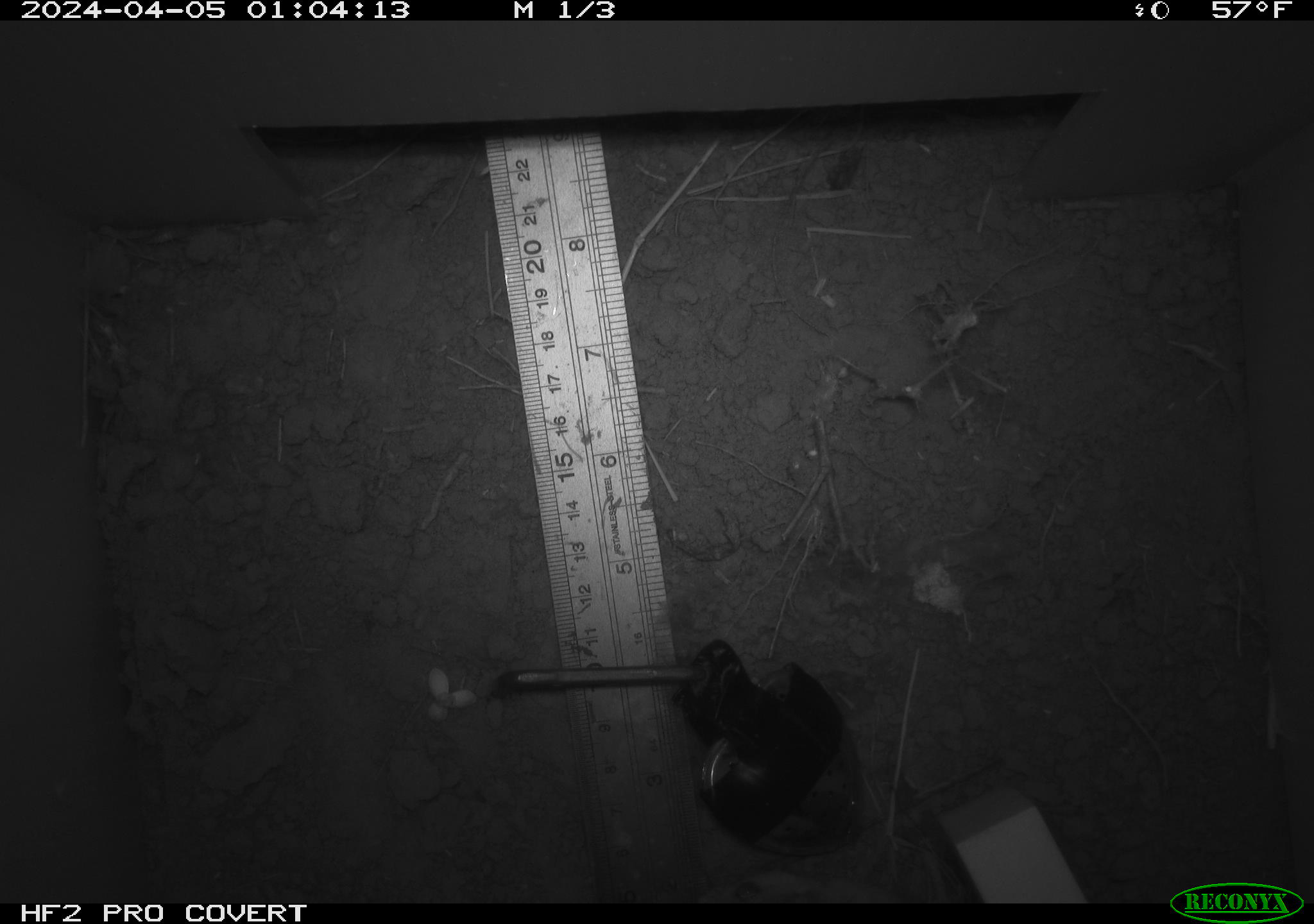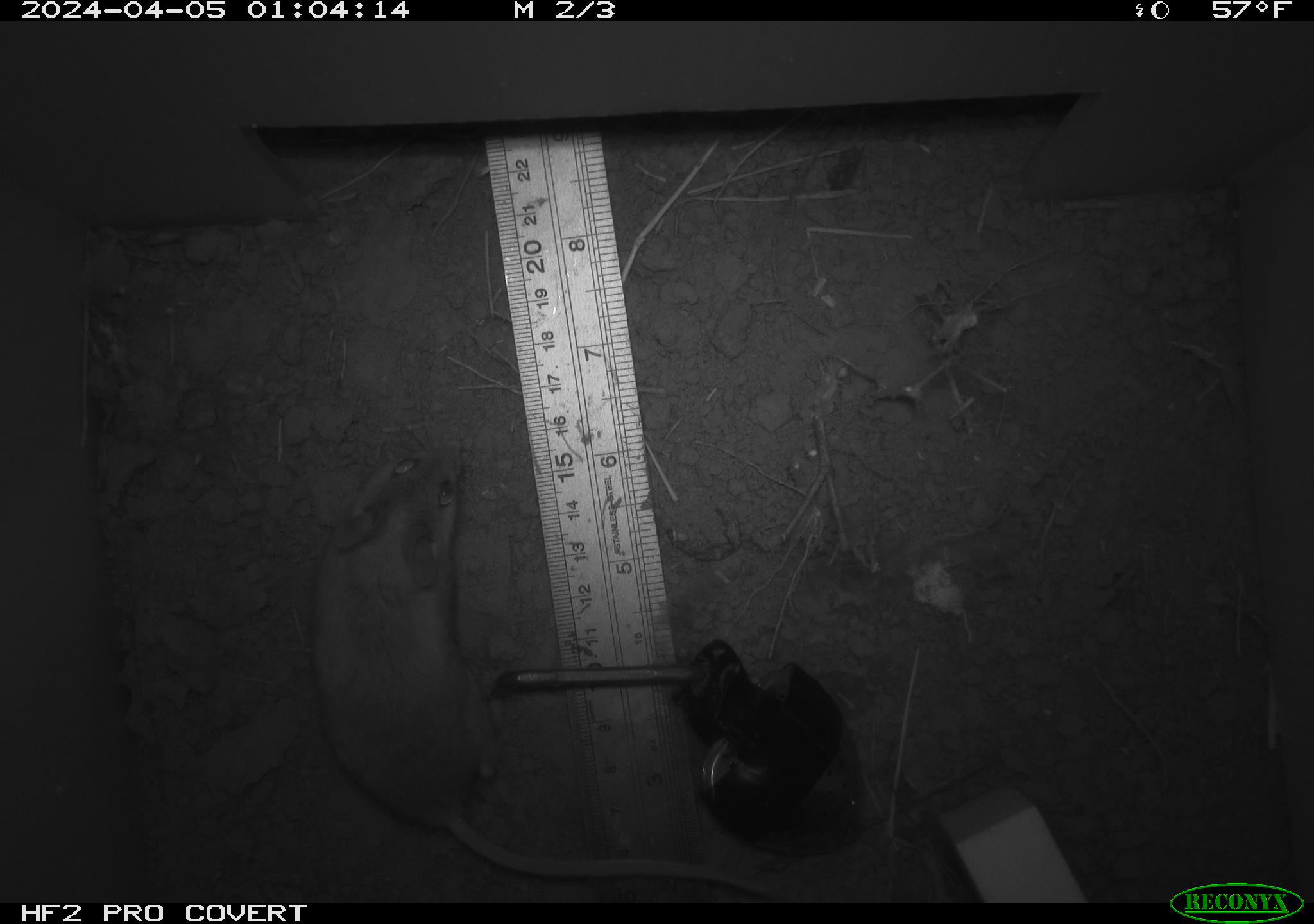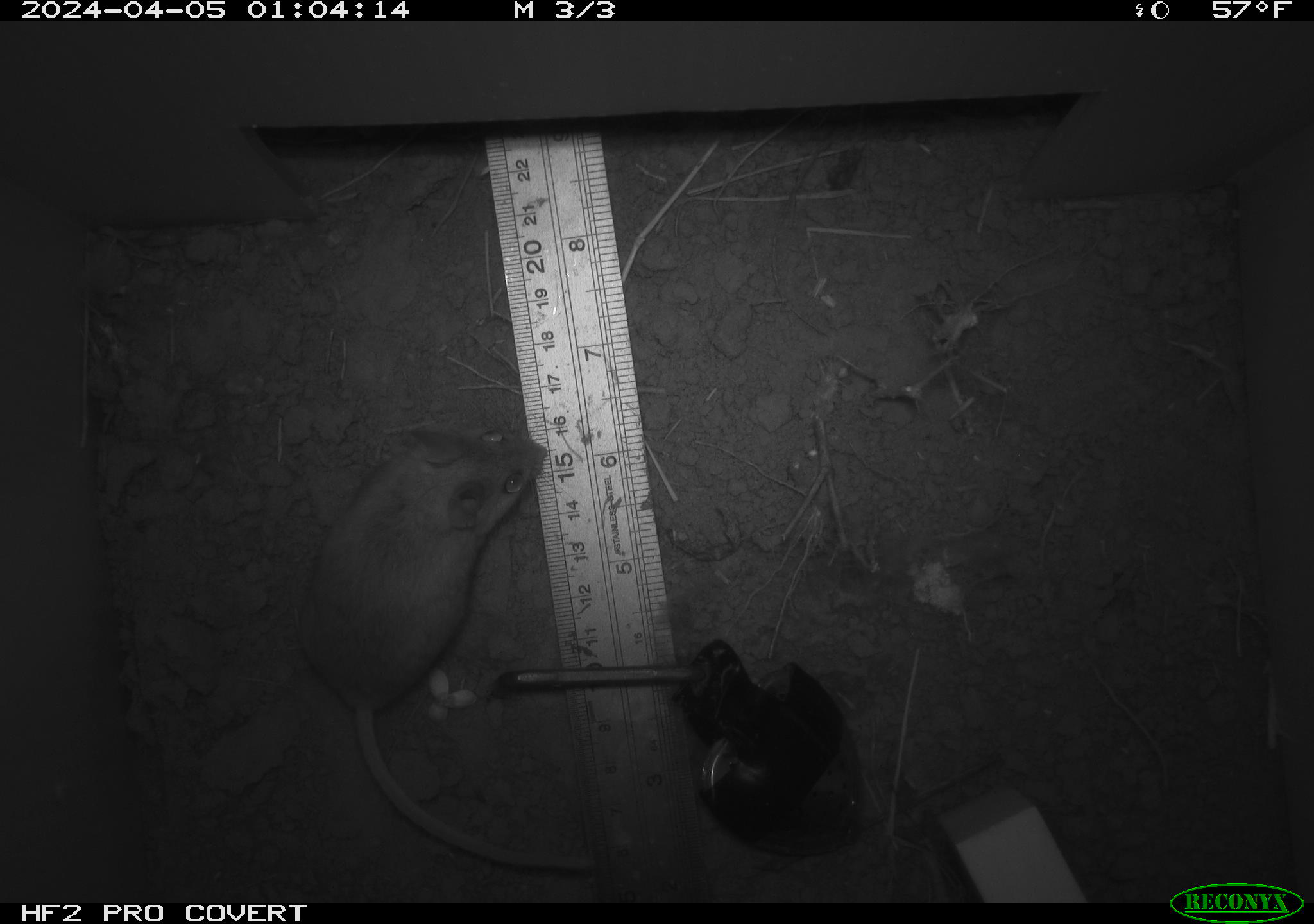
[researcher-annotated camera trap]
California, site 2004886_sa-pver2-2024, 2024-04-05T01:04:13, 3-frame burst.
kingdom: Animalia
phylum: Chordata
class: Mammalia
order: Rodentia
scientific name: Rodentia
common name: mouse species